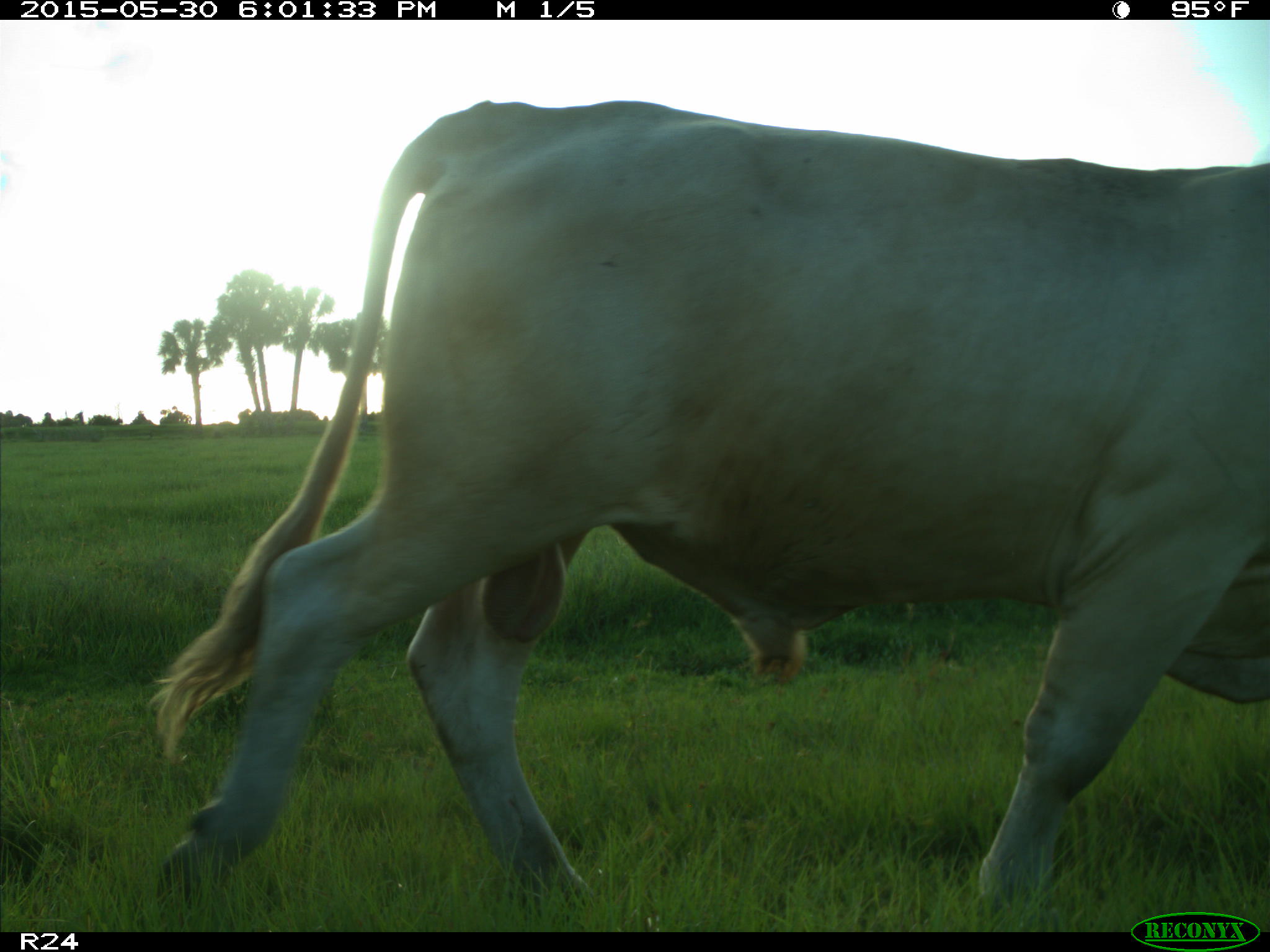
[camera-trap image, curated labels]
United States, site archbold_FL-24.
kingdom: Animalia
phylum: Chordata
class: Mammalia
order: Artiodactyla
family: Bovidae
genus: Bos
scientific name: Bos taurus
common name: domestic cow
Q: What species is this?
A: Bos taurus (domestic cow).